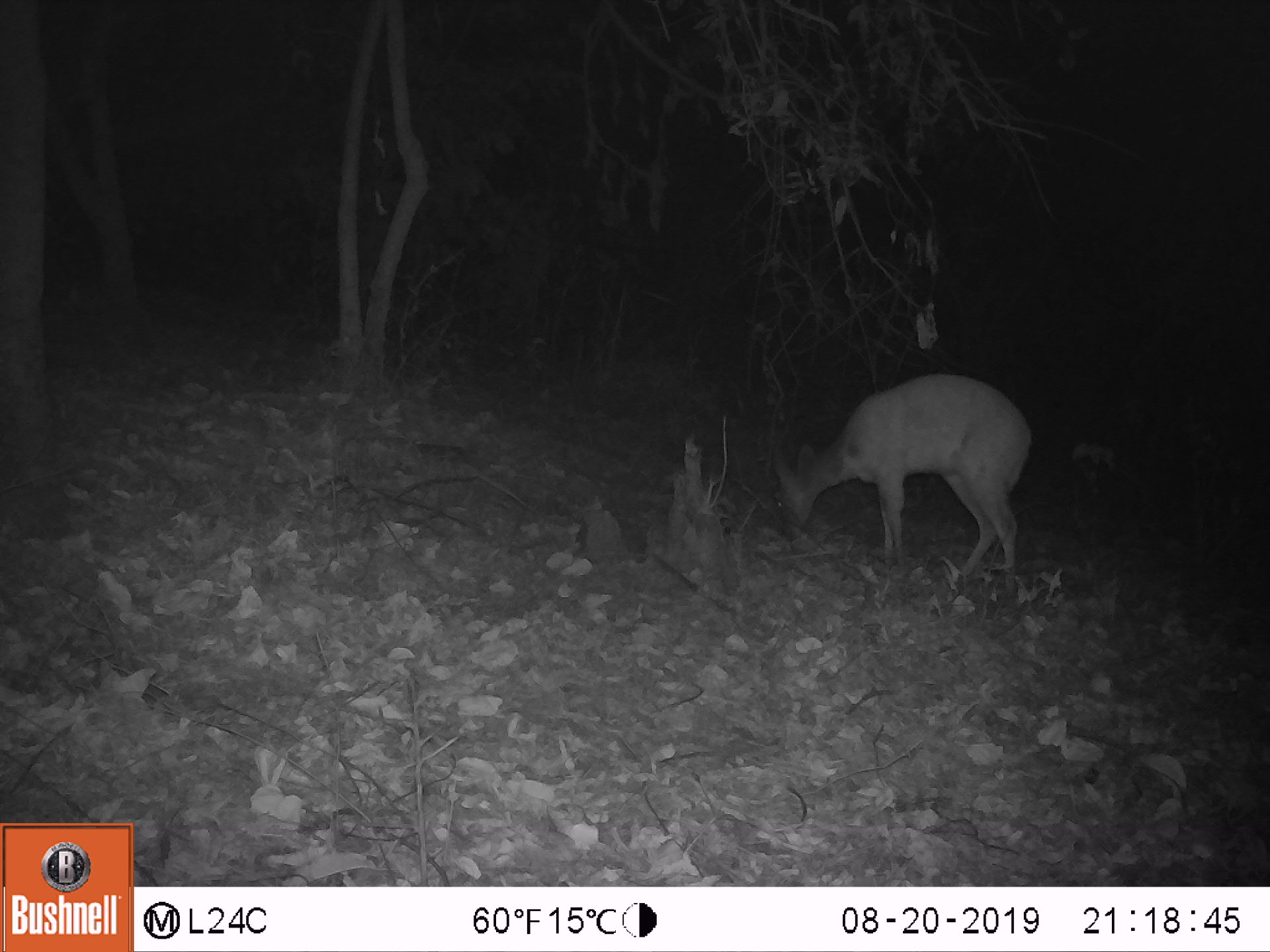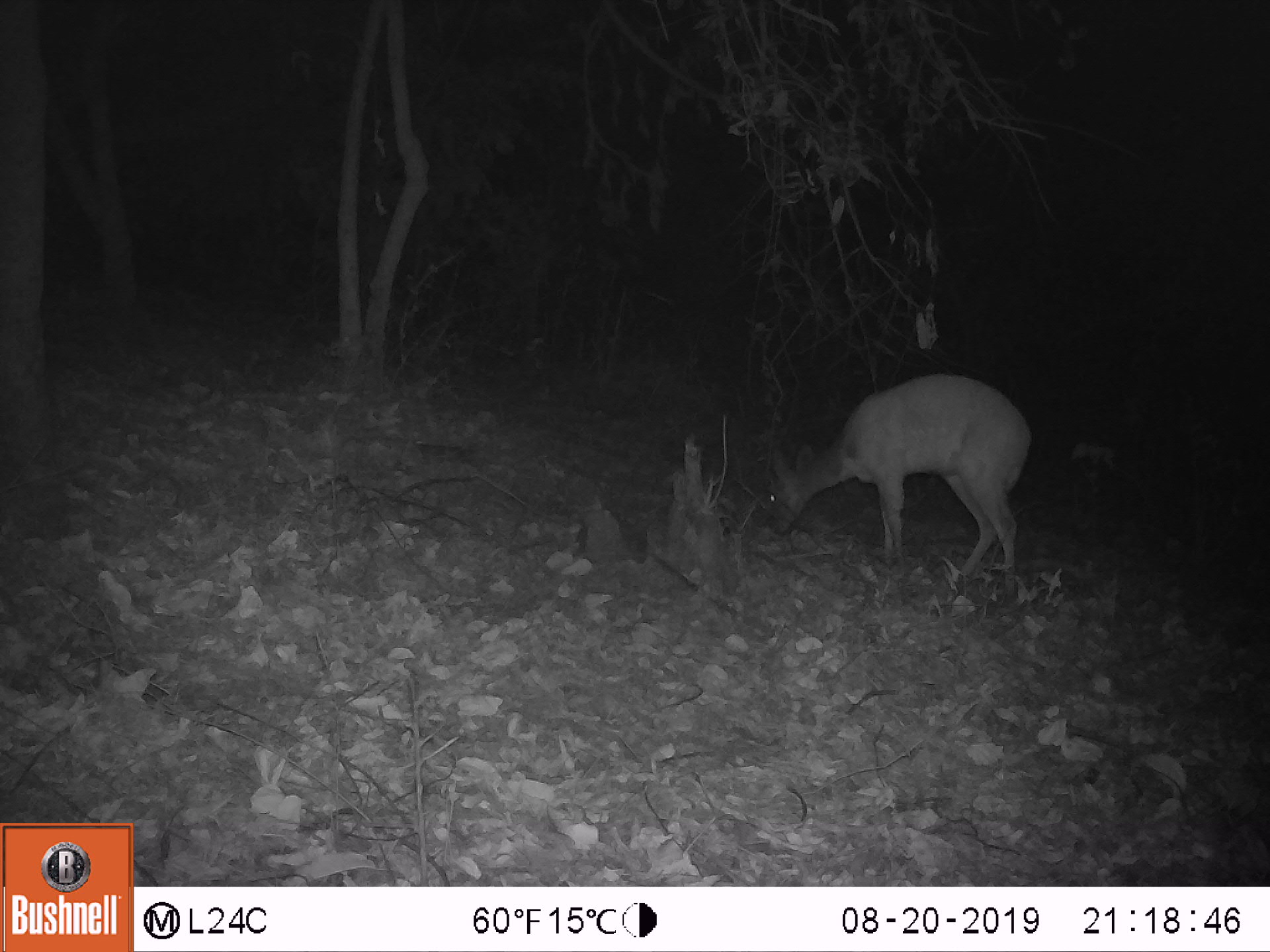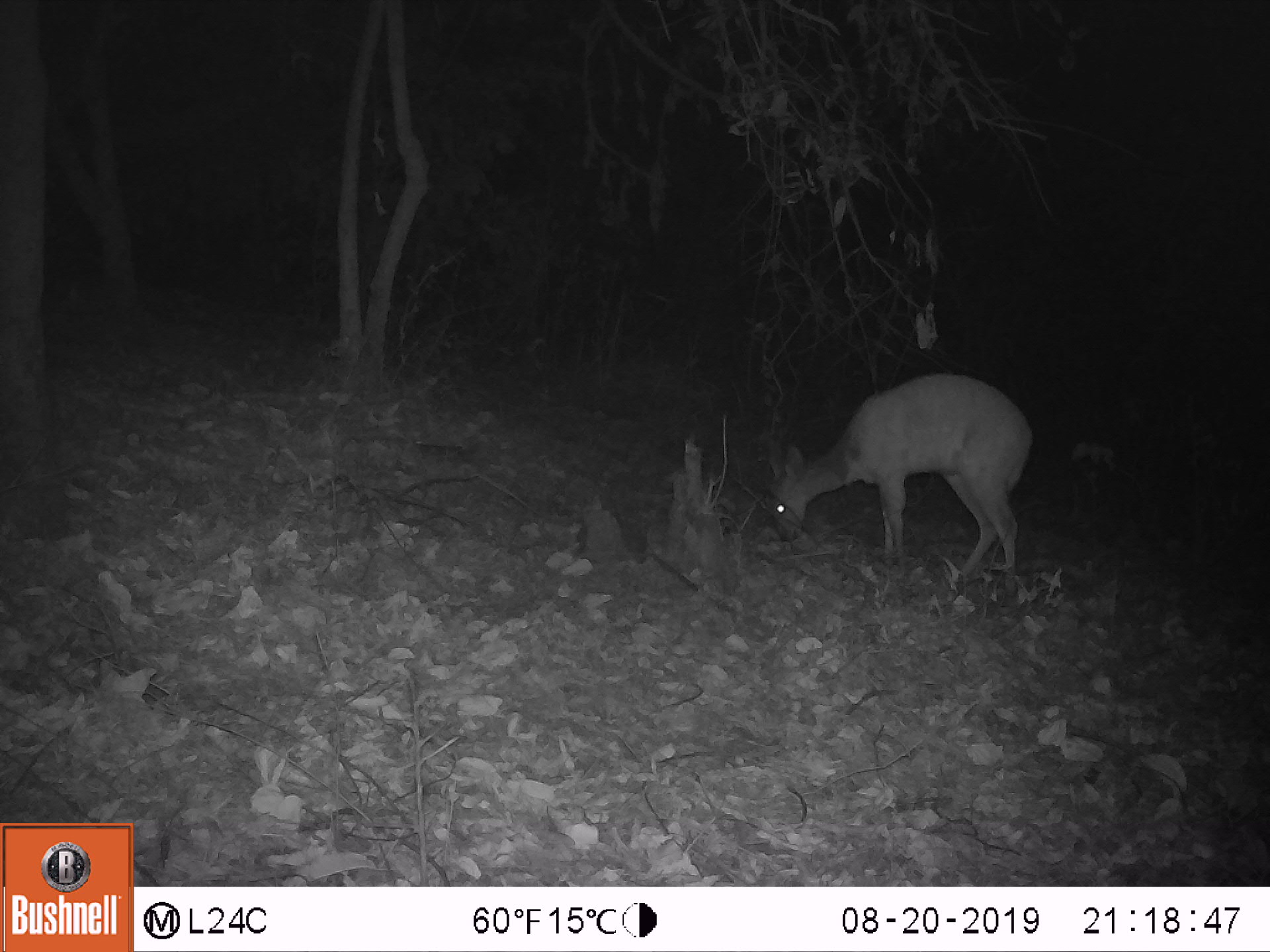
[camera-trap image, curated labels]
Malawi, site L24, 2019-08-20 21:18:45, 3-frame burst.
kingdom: Animalia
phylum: Chordata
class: Mammalia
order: Artiodactyla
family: Bovidae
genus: Tragelaphus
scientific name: Tragelaphus sylvaticus sylvaticus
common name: cape bushbuck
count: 1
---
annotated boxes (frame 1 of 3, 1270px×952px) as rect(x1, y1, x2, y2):
cape bushbuck: rect(764, 370, 1033, 579)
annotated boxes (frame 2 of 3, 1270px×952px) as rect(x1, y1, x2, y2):
cape bushbuck: rect(752, 376, 1035, 583)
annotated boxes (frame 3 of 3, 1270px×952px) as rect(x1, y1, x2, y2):
cape bushbuck: rect(754, 366, 1038, 579)